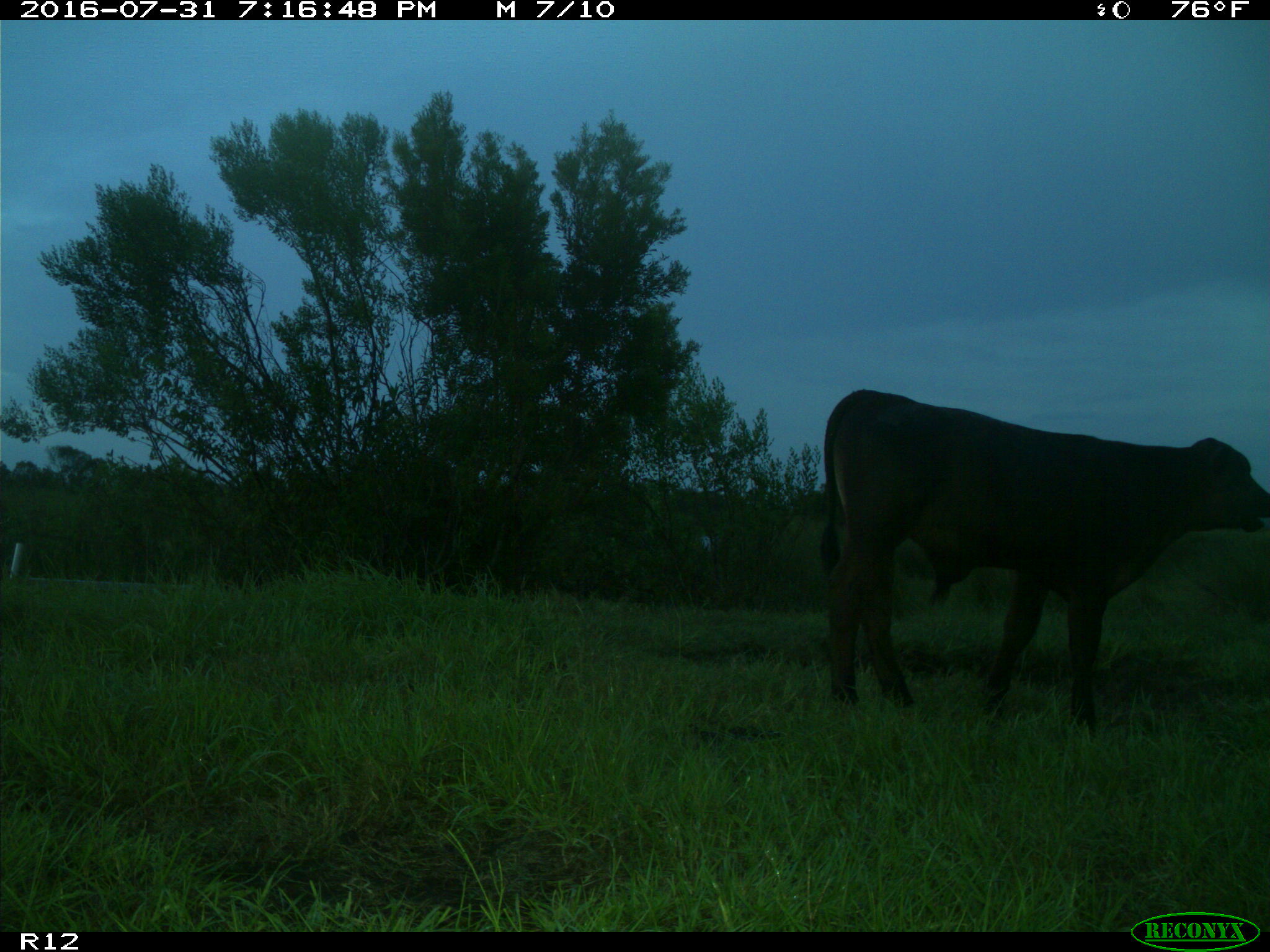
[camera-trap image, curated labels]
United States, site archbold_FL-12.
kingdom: Animalia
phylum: Chordata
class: Mammalia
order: Artiodactyla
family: Bovidae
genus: Bos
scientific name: Bos taurus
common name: domestic cow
Bos taurus (domestic cow).